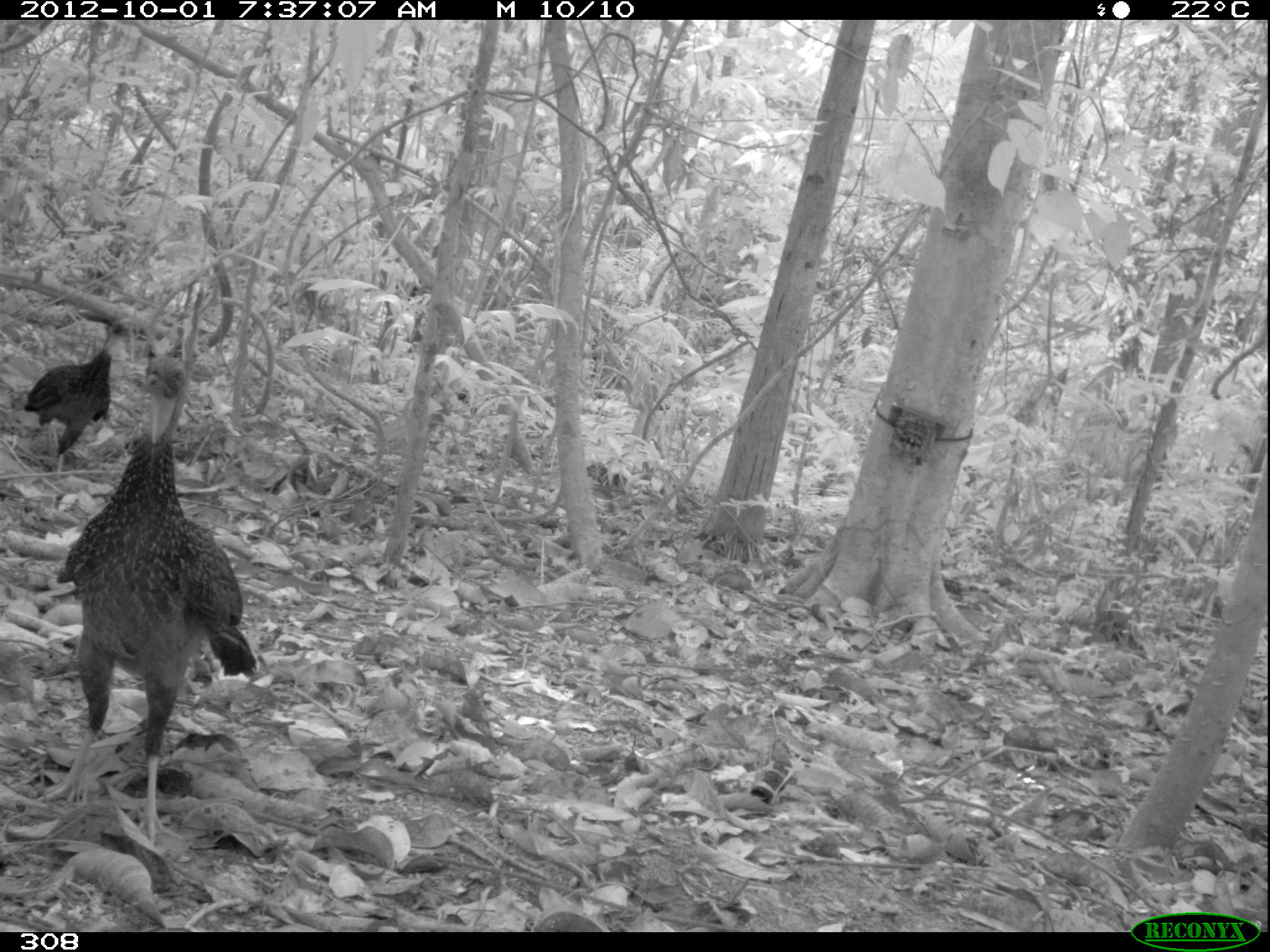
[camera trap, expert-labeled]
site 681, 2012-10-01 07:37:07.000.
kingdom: Animalia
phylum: Chordata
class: Aves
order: Galliformes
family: Cracidae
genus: Penelope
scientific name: Penelope jacquacu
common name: spix's guan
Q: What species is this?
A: Penelope jacquacu (spix's guan).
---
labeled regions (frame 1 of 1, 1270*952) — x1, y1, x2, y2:
penelope jacquacu: 30, 351, 257, 845; 20, 318, 131, 479